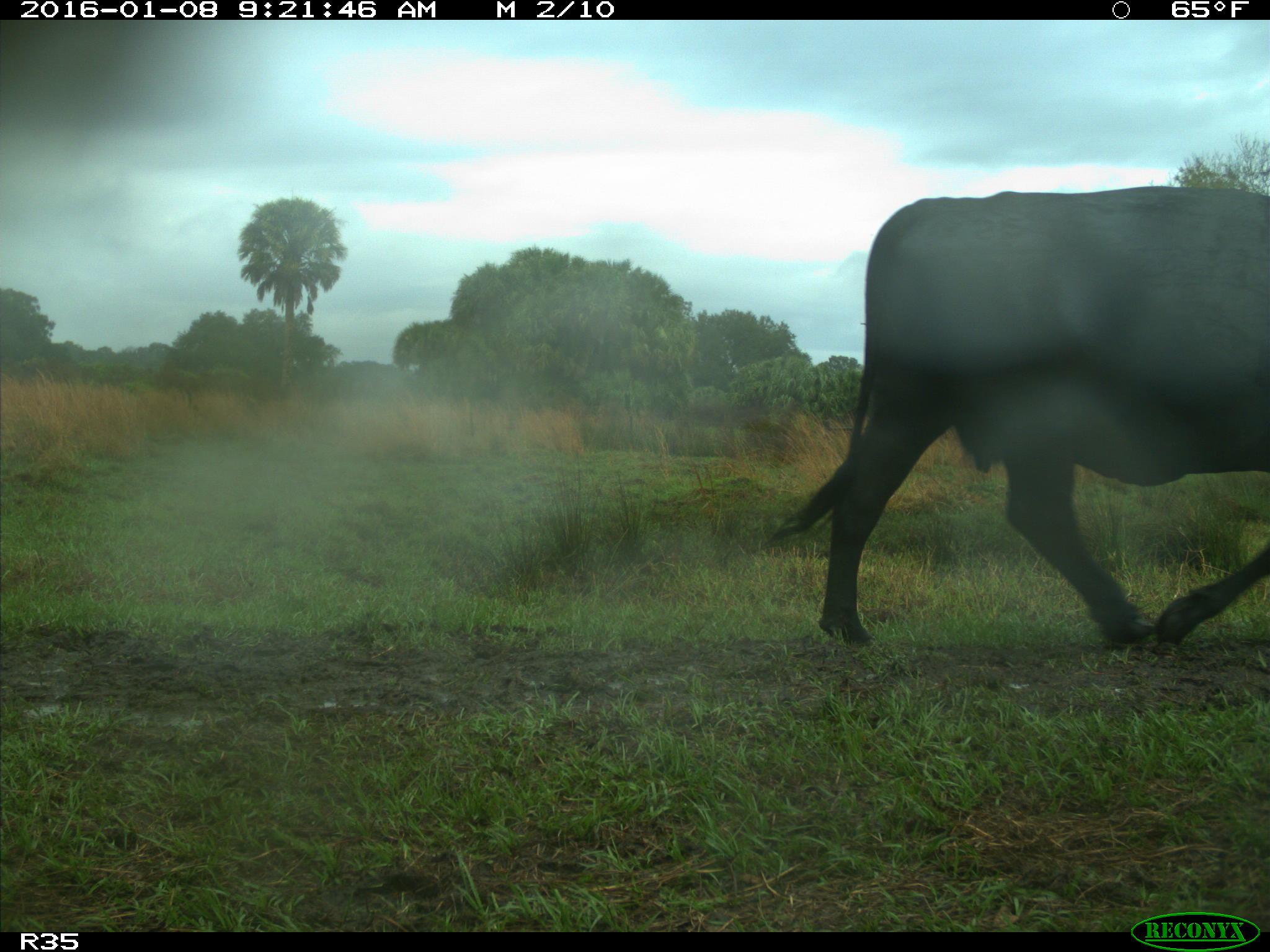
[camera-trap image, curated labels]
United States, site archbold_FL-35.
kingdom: Animalia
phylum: Chordata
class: Mammalia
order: Artiodactyla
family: Bovidae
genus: Bos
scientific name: Bos taurus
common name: domestic cow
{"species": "Bos taurus (domestic cow)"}